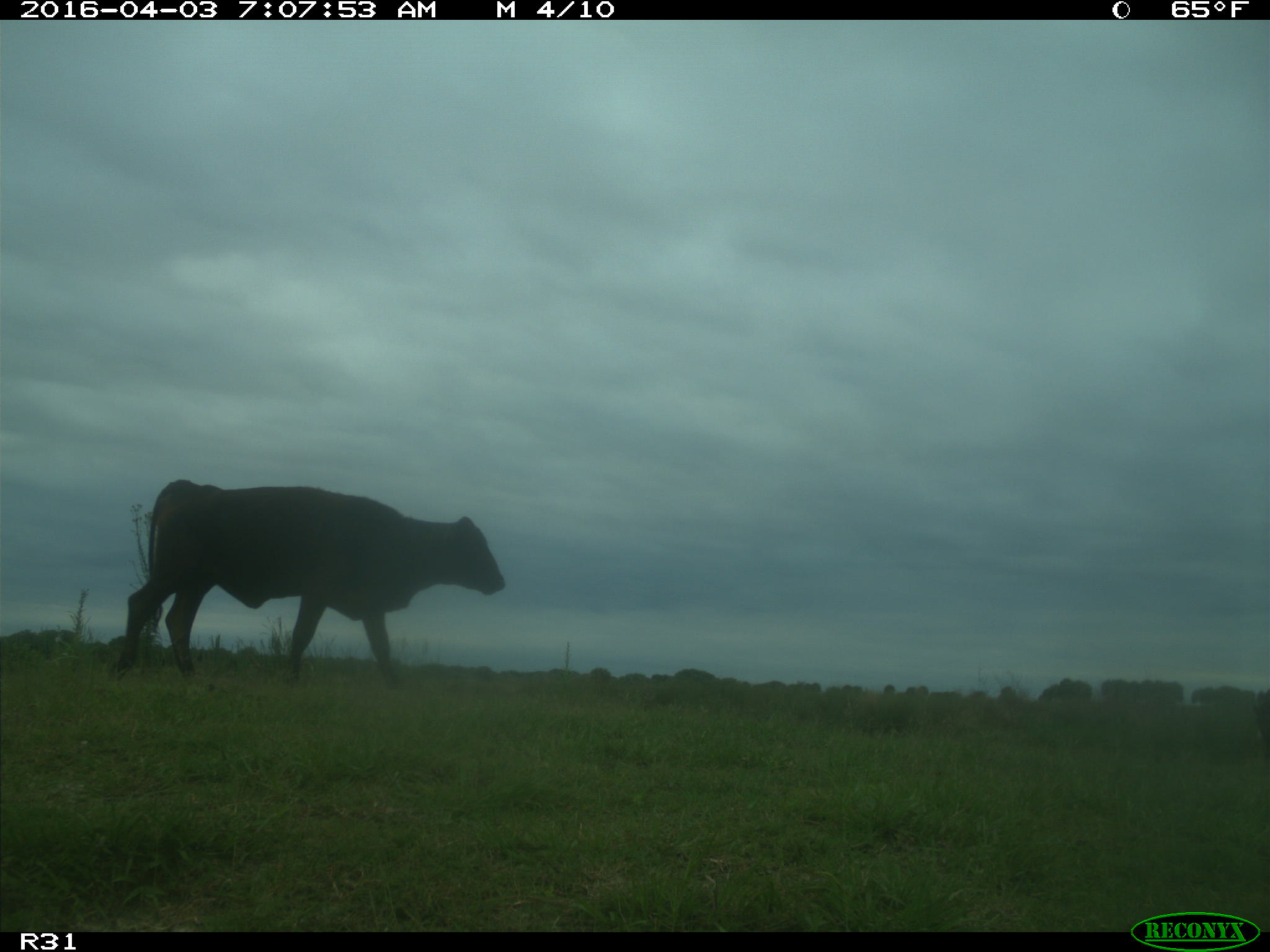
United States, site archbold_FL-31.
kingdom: Animalia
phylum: Chordata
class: Mammalia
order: Artiodactyla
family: Bovidae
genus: Bos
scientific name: Bos taurus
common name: domestic cow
Bos taurus (domestic cow).